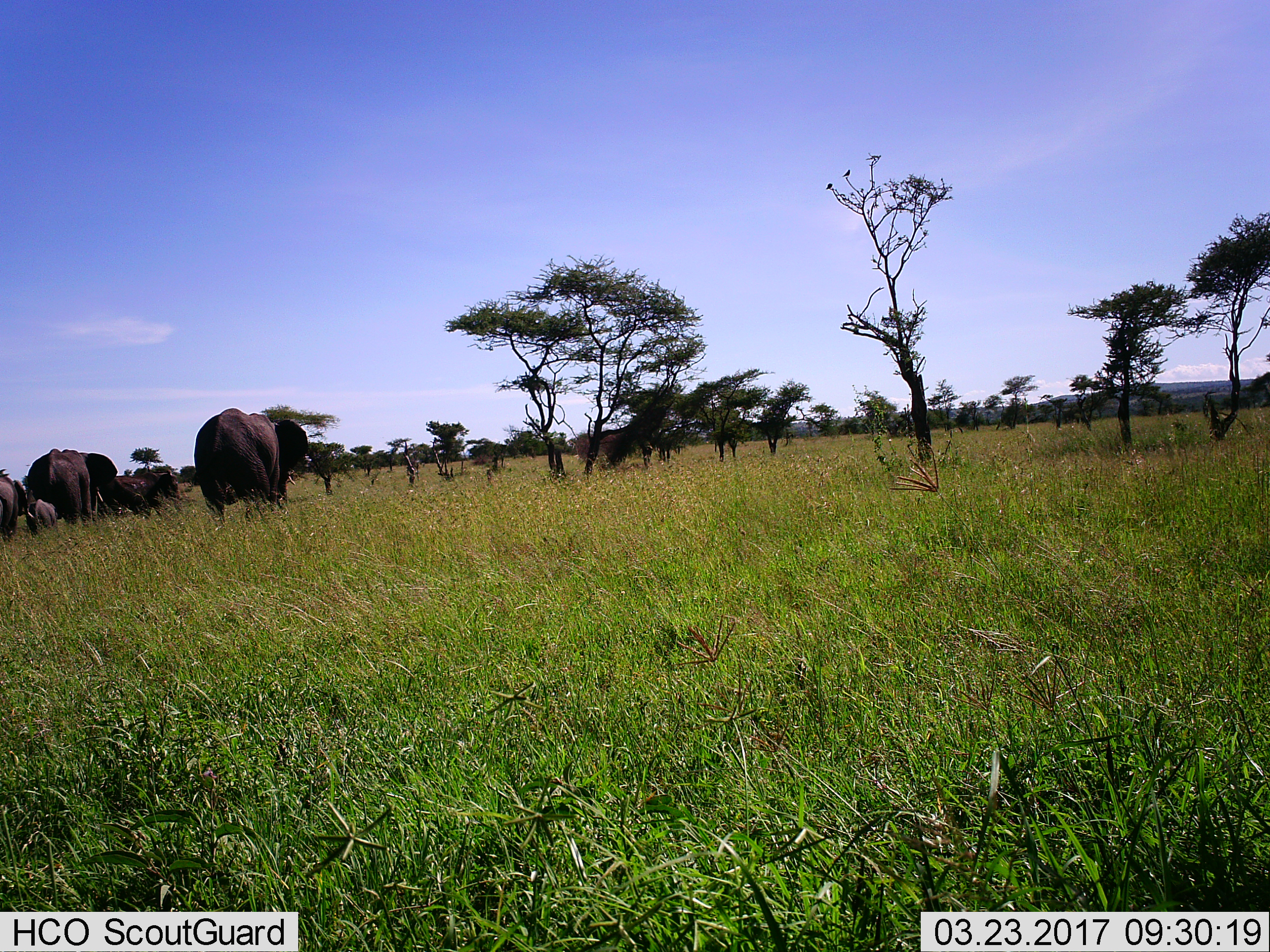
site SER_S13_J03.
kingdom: Animalia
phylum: Chordata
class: Mammalia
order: Proboscidea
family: Elephantidae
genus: Loxodonta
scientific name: Loxodonta africana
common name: african bush elephant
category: elephant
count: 6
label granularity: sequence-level